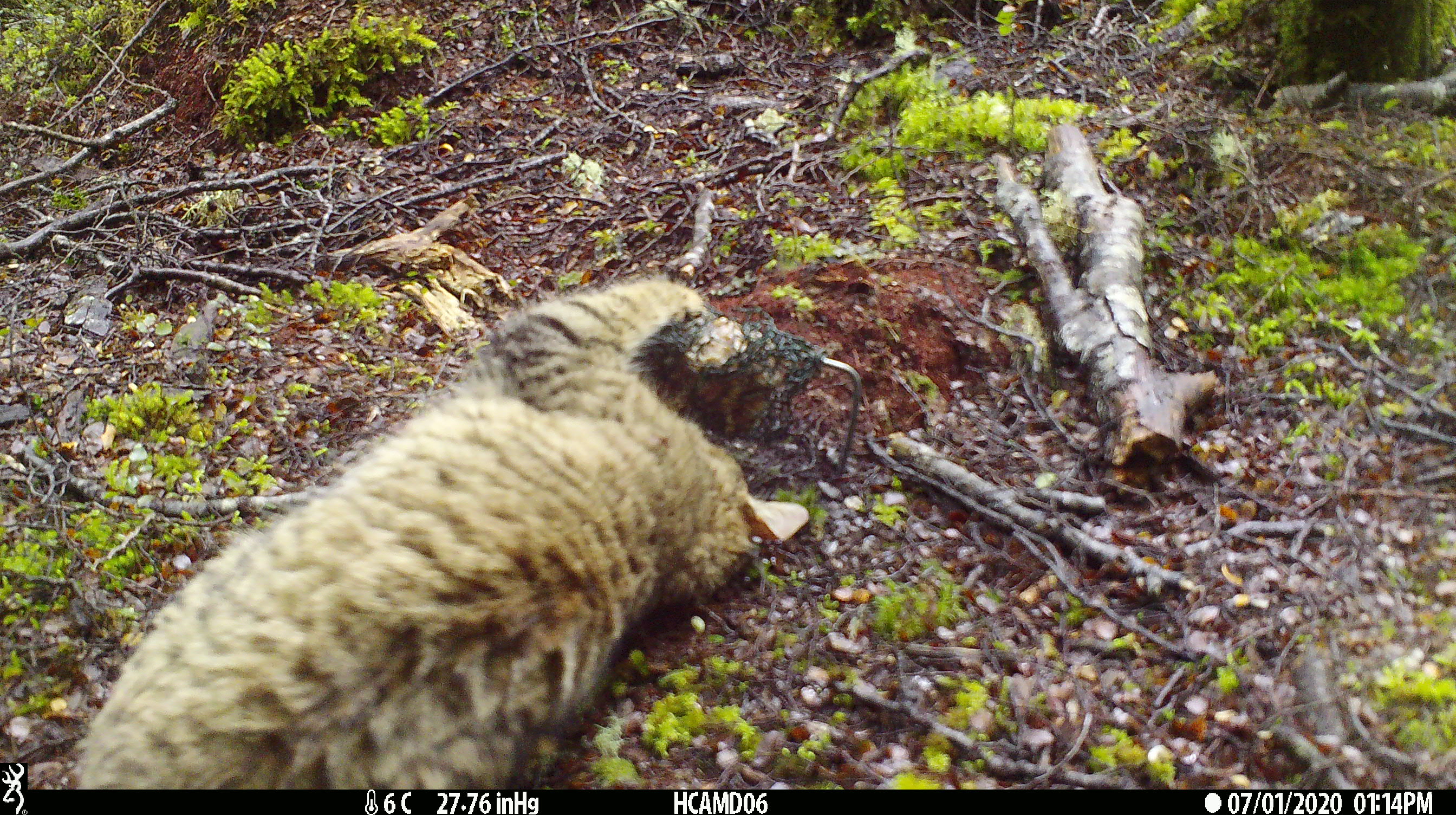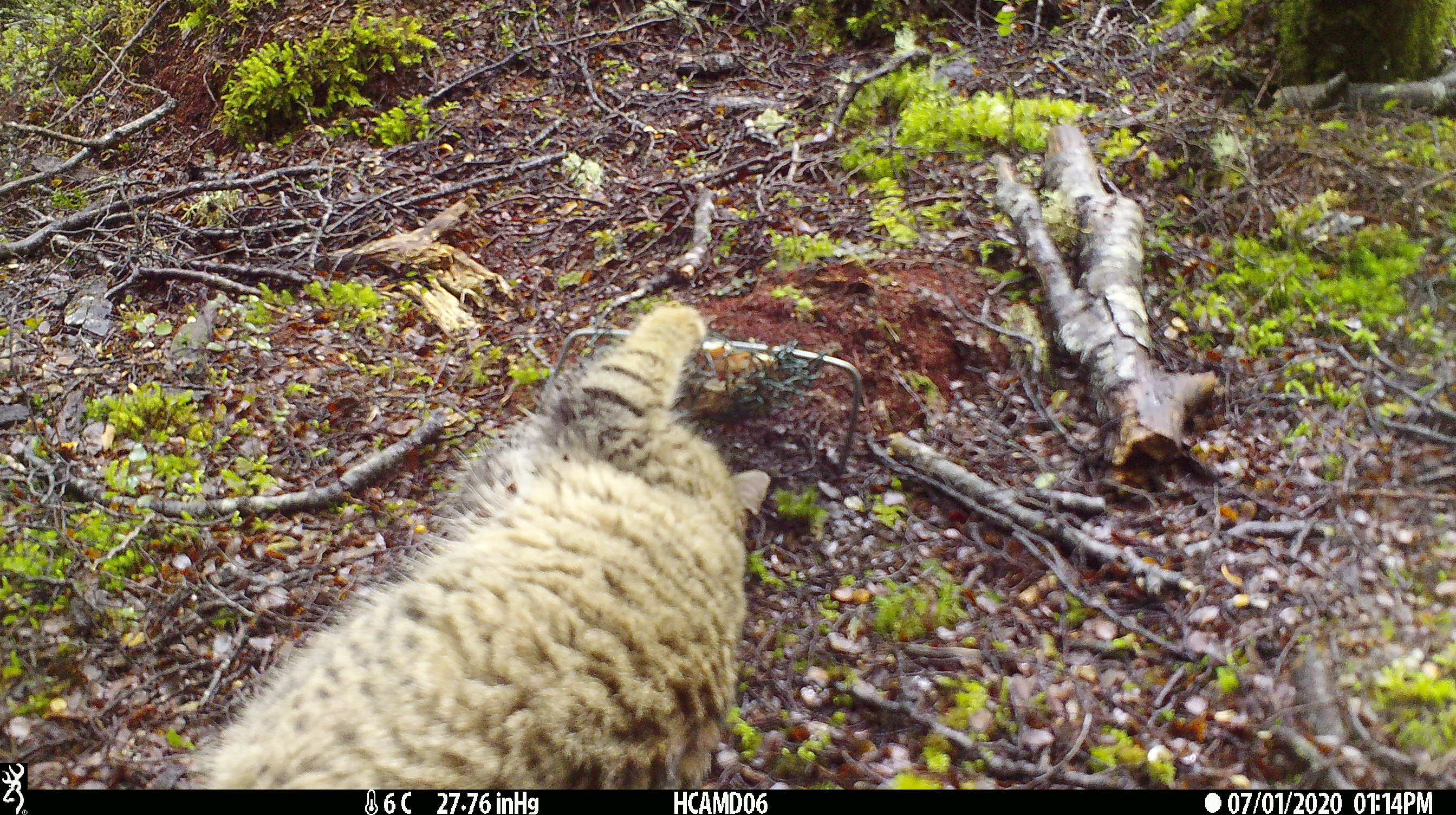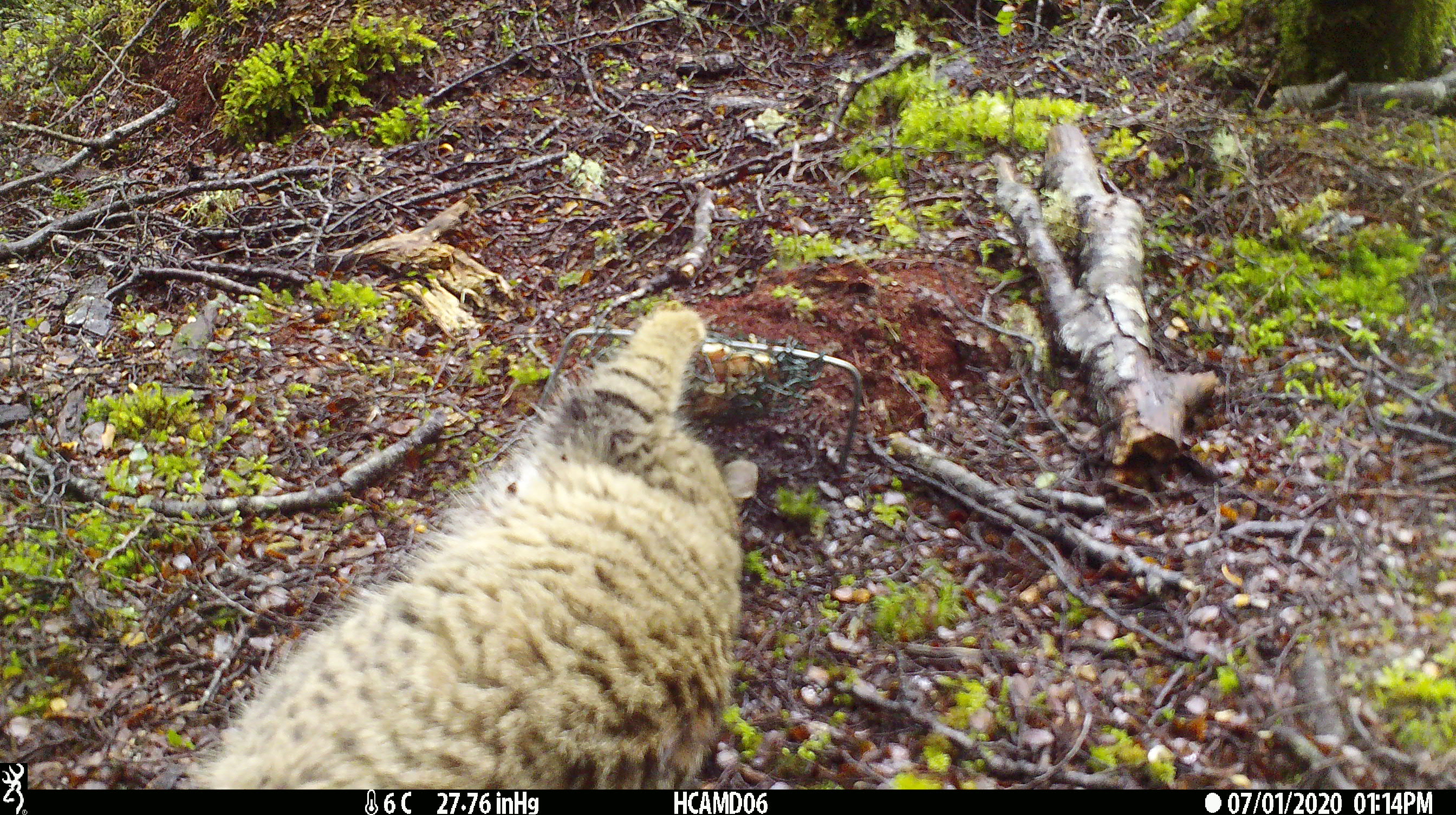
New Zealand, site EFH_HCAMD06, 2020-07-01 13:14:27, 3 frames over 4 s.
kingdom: Animalia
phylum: Chordata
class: Mammalia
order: Carnivora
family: Felidae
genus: Felis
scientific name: Felis catus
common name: domestic cat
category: cat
Cat (domestic cat) (Felis catus).